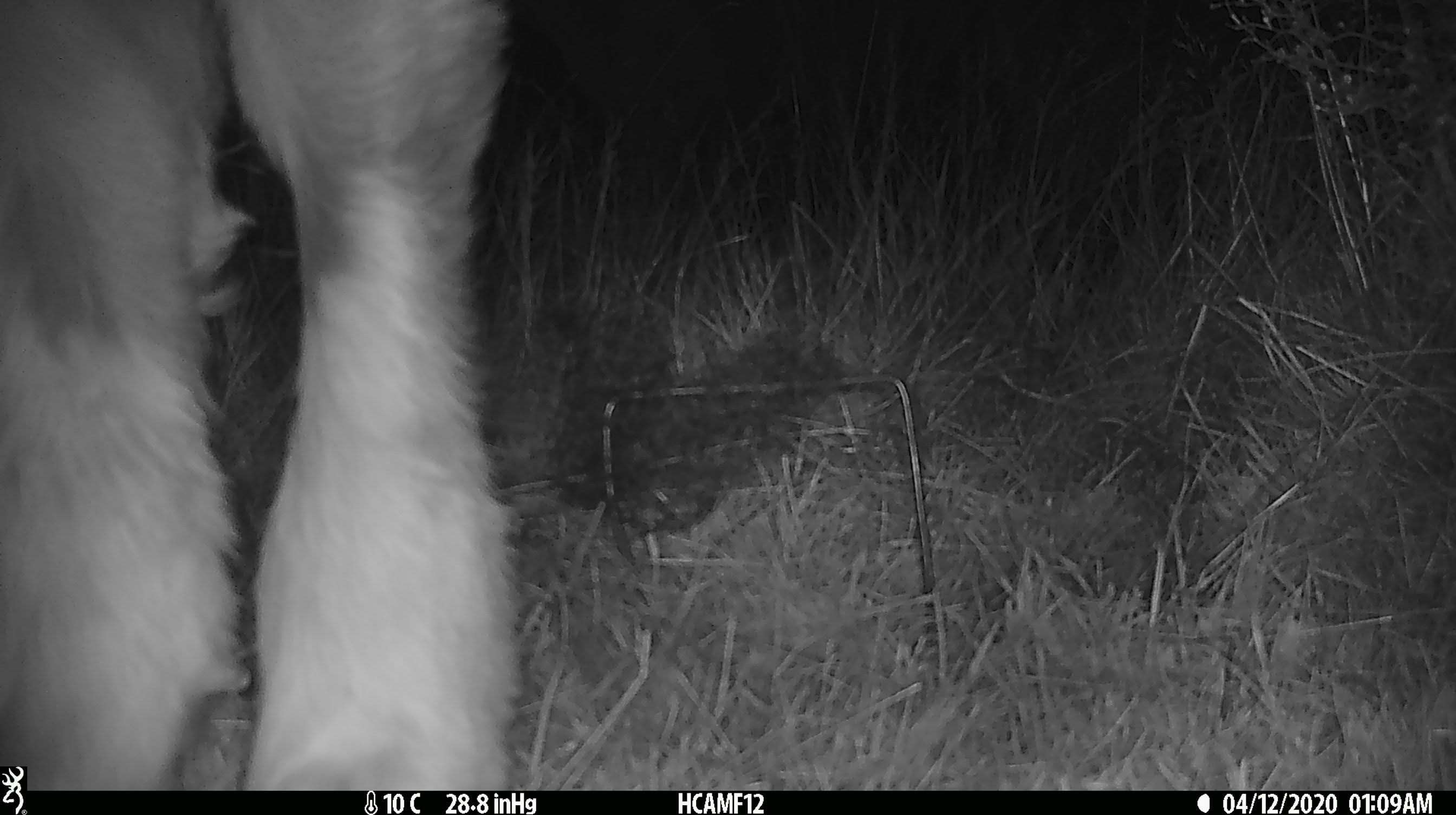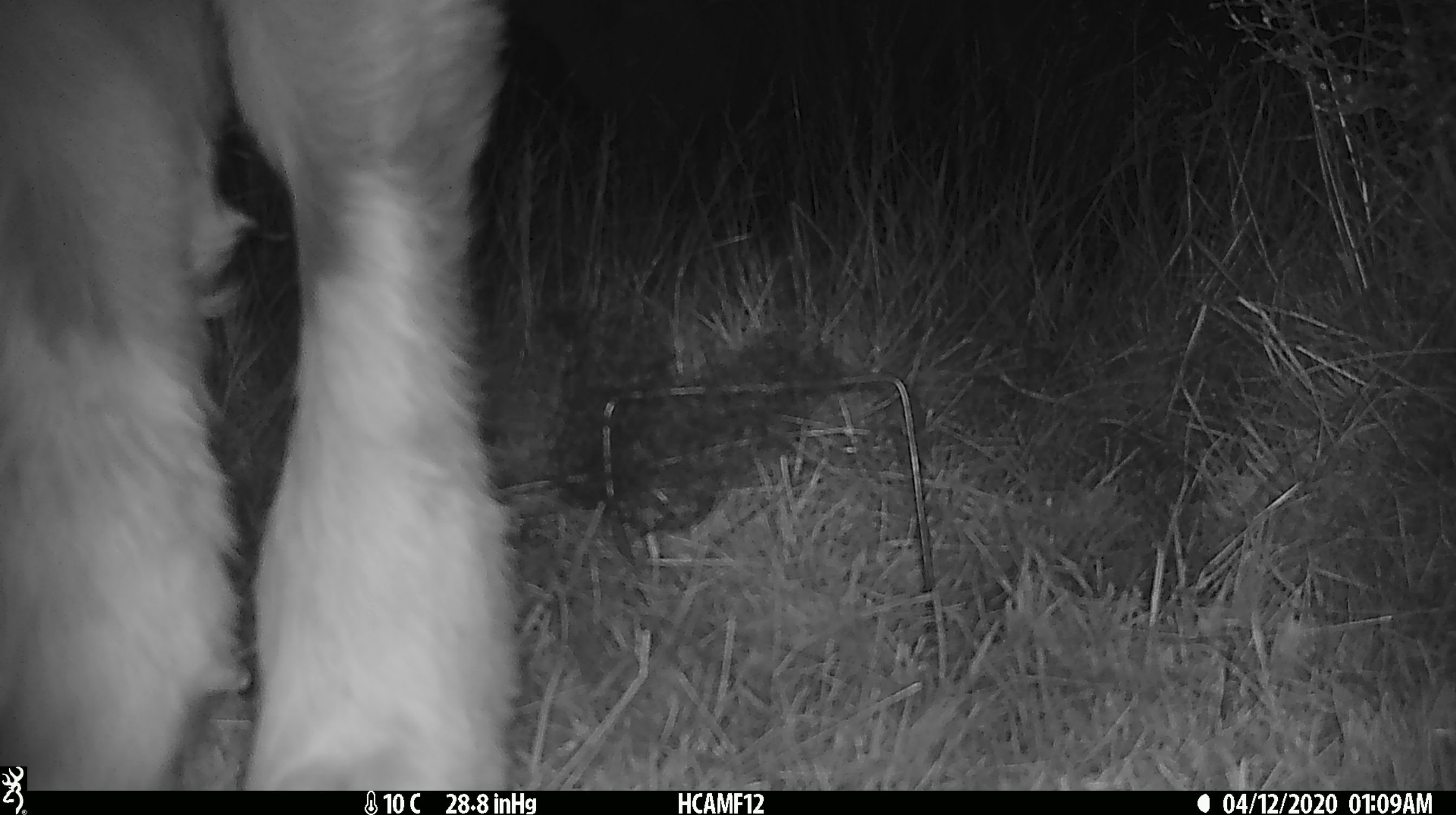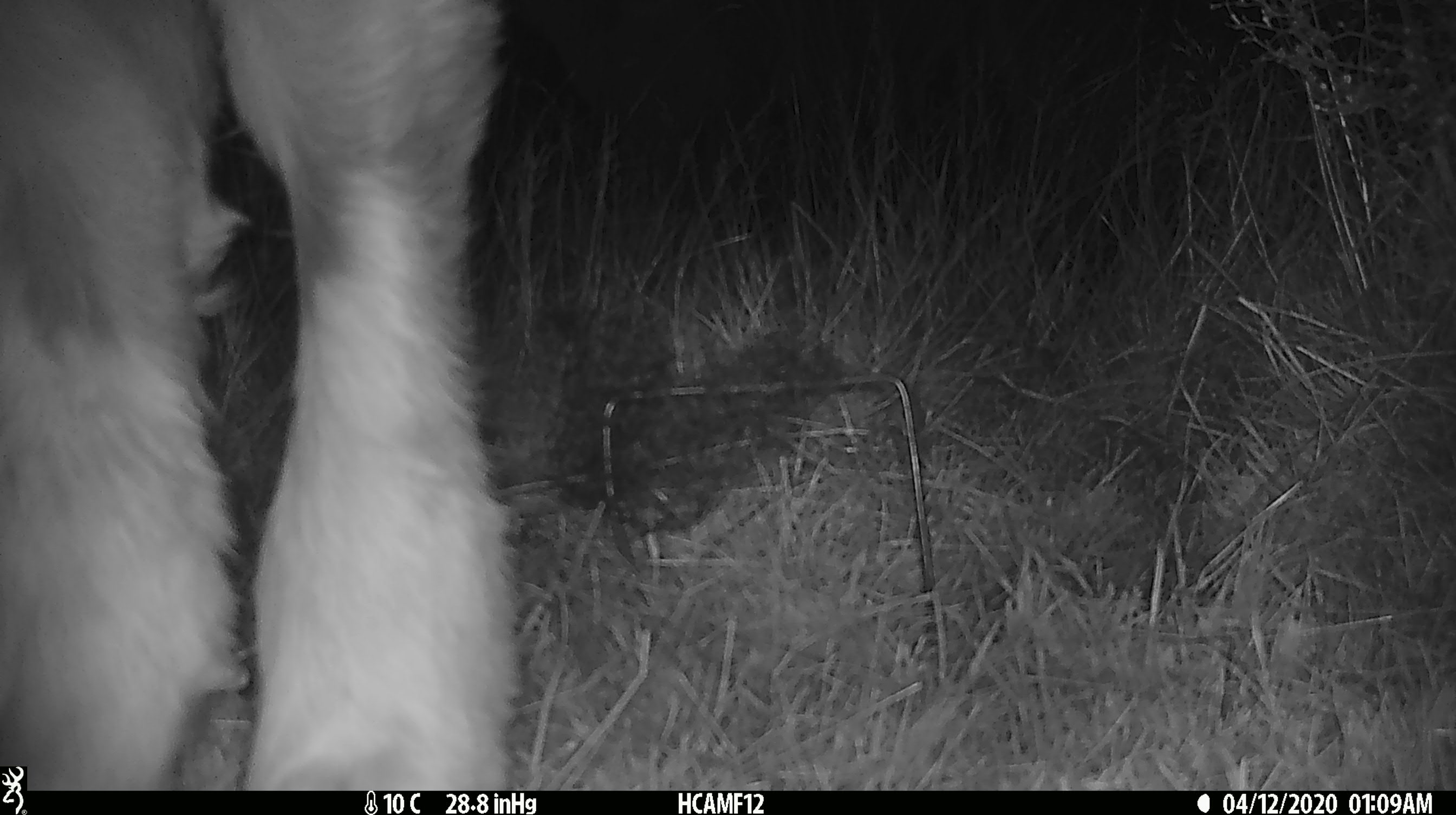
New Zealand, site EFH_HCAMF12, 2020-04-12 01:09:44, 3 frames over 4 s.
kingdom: Animalia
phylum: Chordata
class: Mammalia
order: Artiodactyla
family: Bovidae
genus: Bos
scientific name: Bos taurus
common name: domestic cow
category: cow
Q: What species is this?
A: Cow (domestic cow) (Bos taurus).